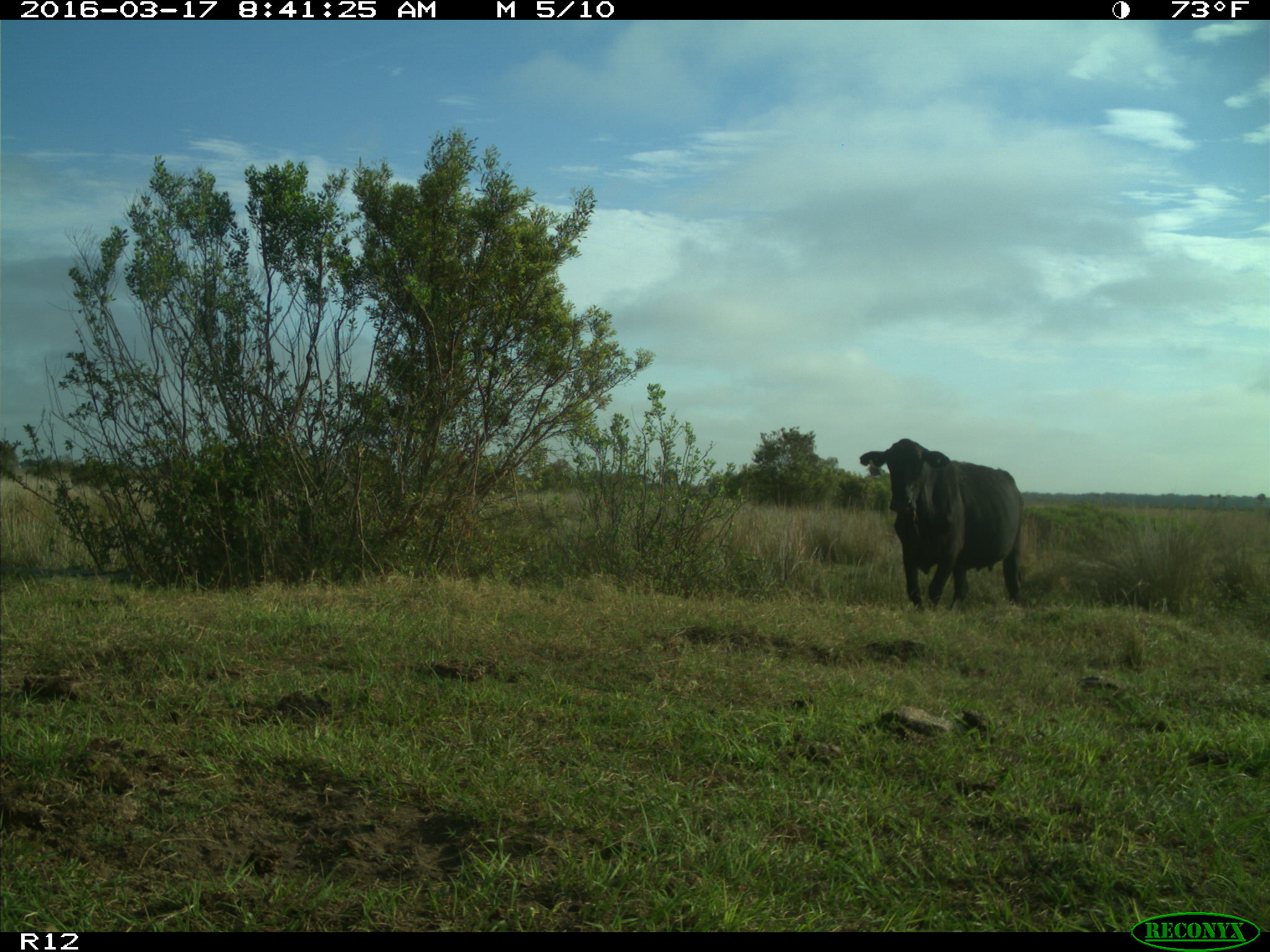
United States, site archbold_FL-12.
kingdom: Animalia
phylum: Chordata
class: Mammalia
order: Artiodactyla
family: Bovidae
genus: Bos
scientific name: Bos taurus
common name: domestic cow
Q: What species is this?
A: Bos taurus (domestic cow).